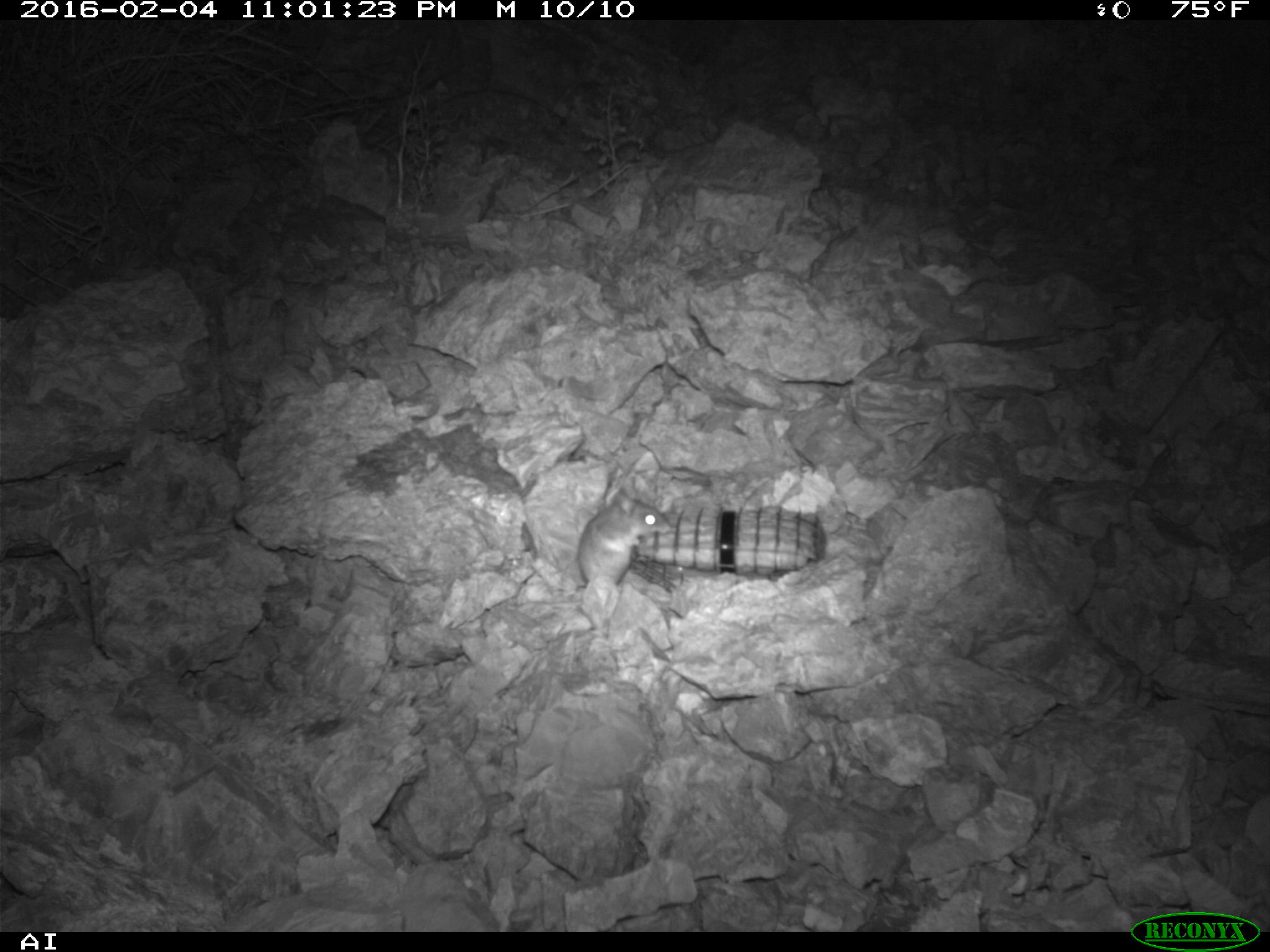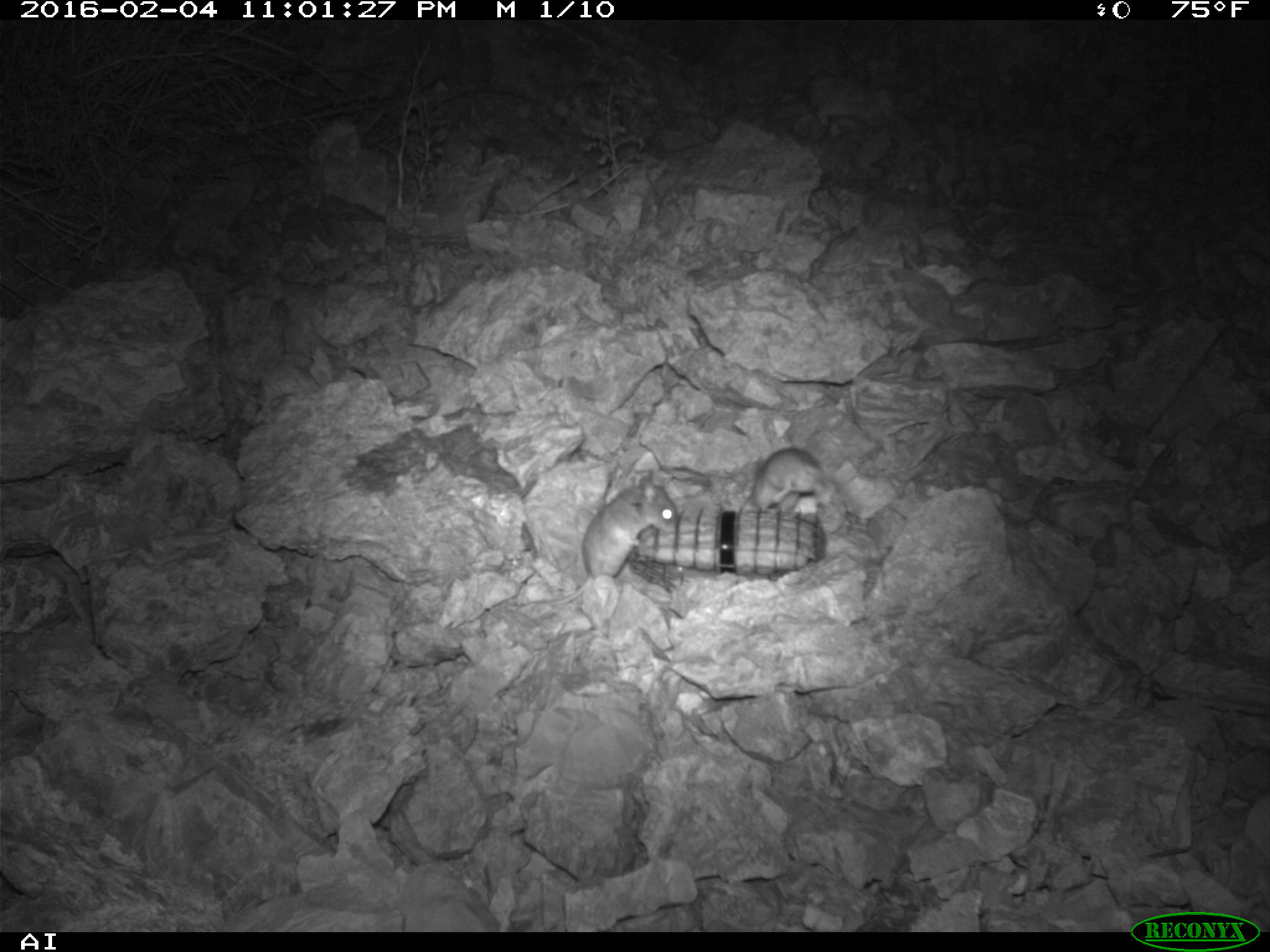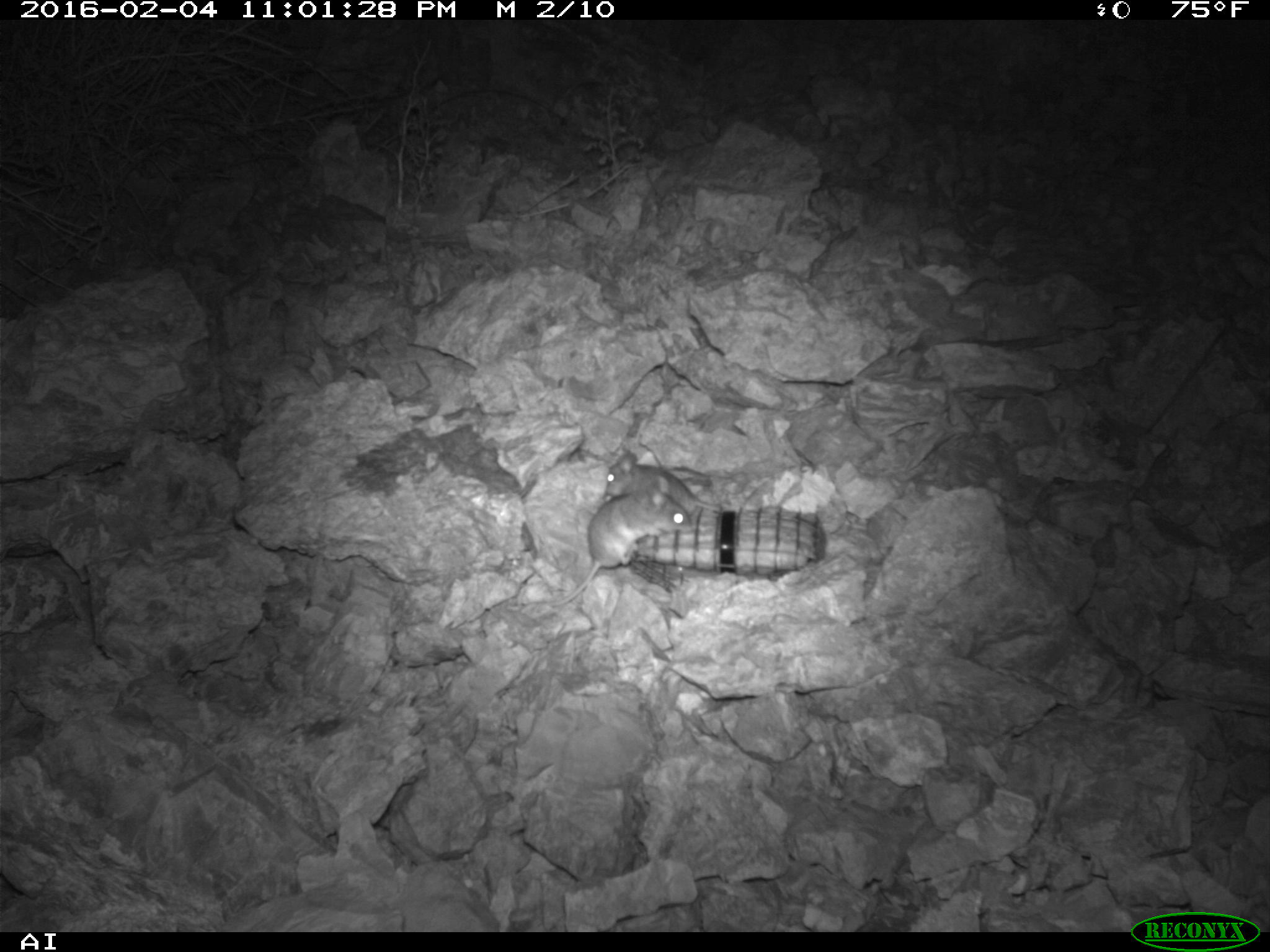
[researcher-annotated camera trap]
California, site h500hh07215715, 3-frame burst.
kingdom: Animalia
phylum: Chordata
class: Mammalia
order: Rodentia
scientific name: Rodentia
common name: rodent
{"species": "rodent (Rodentia)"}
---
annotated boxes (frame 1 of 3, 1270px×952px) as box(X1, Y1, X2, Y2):
rodent: box(576, 485, 672, 591)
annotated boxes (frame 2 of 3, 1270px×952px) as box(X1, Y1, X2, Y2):
rodent: box(514, 467, 680, 610); box(750, 447, 825, 515)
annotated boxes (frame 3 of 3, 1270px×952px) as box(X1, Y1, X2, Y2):
rodent: box(519, 485, 690, 612); box(604, 449, 723, 513)